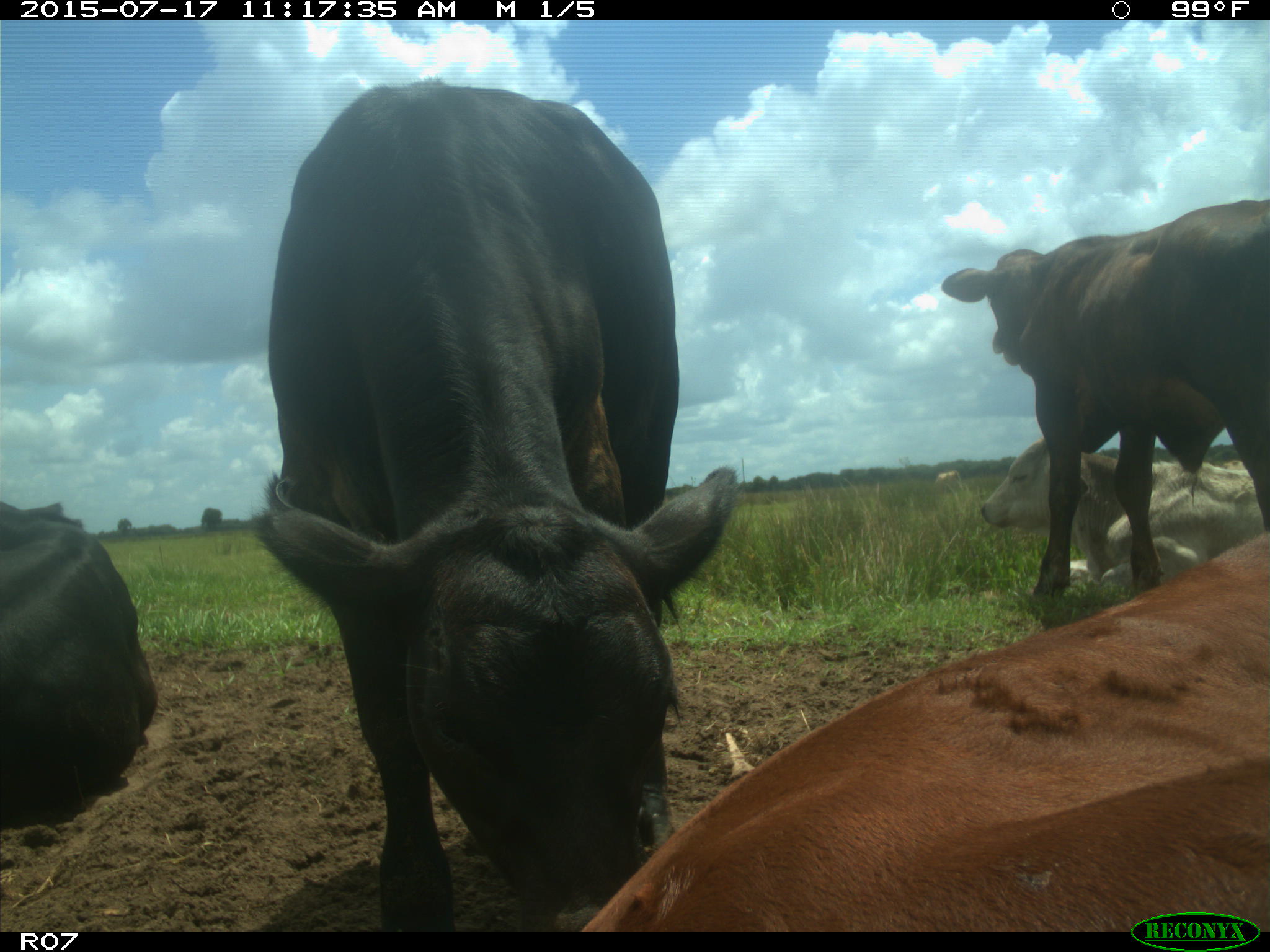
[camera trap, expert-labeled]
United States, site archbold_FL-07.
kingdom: Animalia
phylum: Chordata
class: Mammalia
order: Artiodactyla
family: Bovidae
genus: Bos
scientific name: Bos taurus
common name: domestic cow